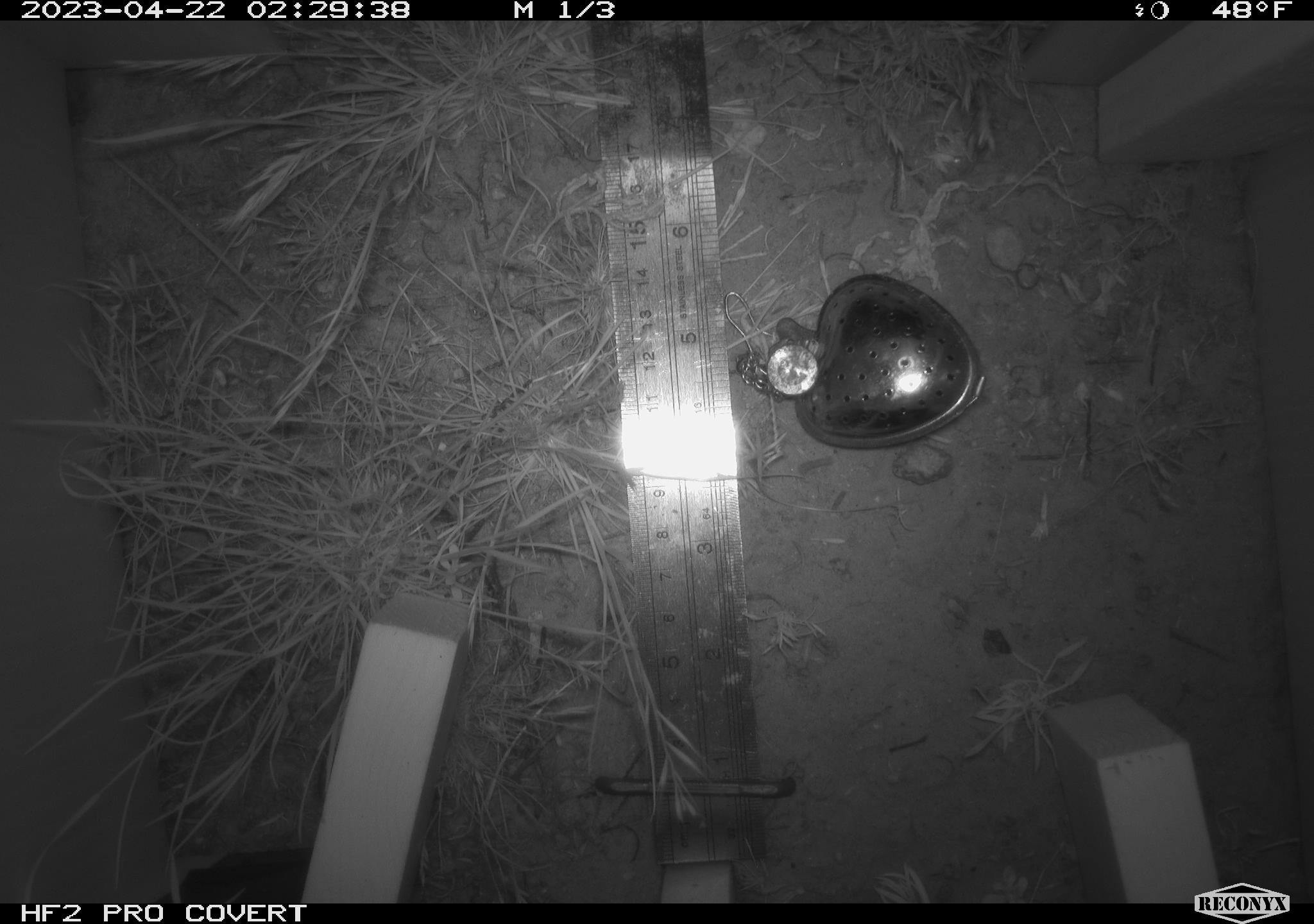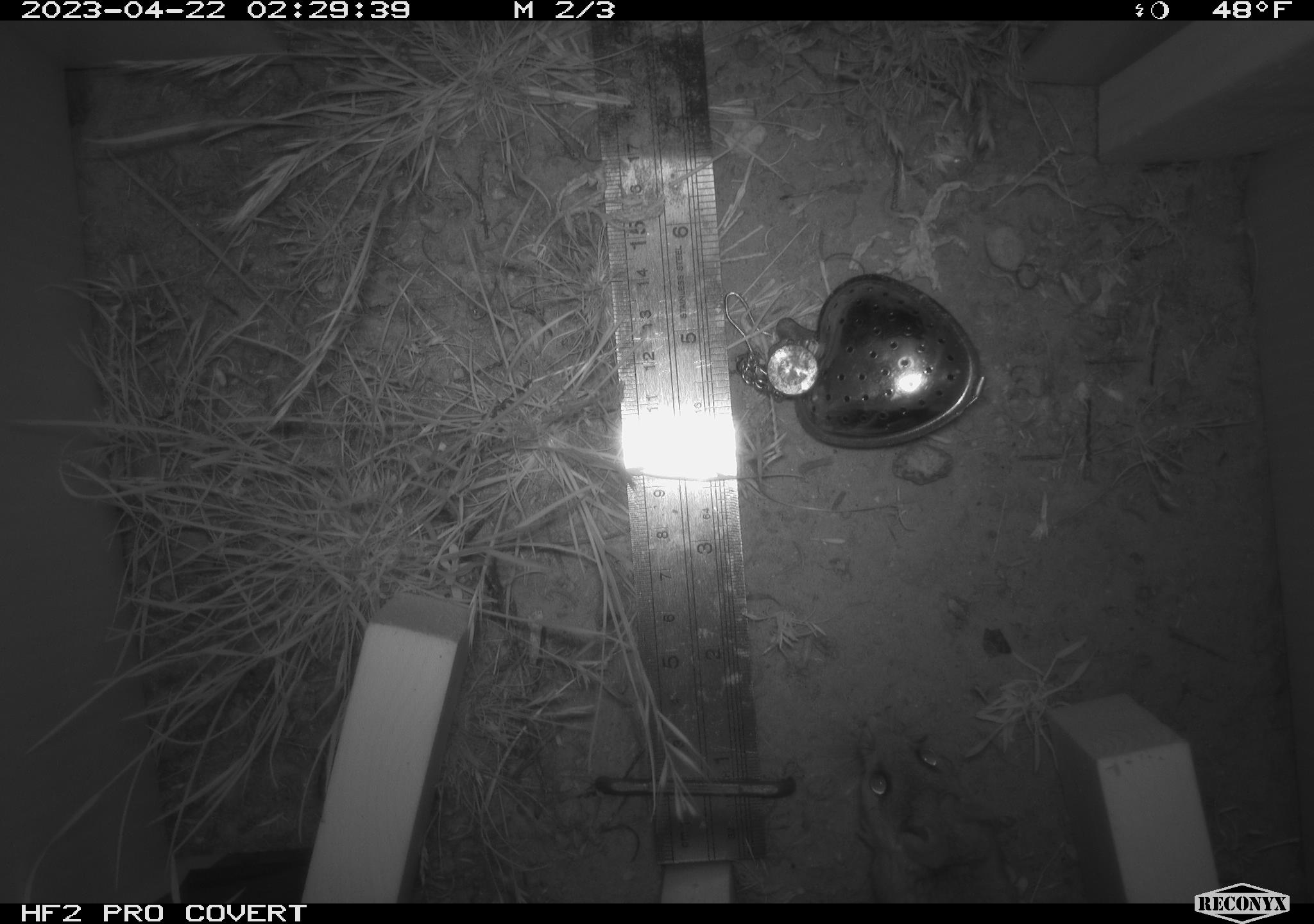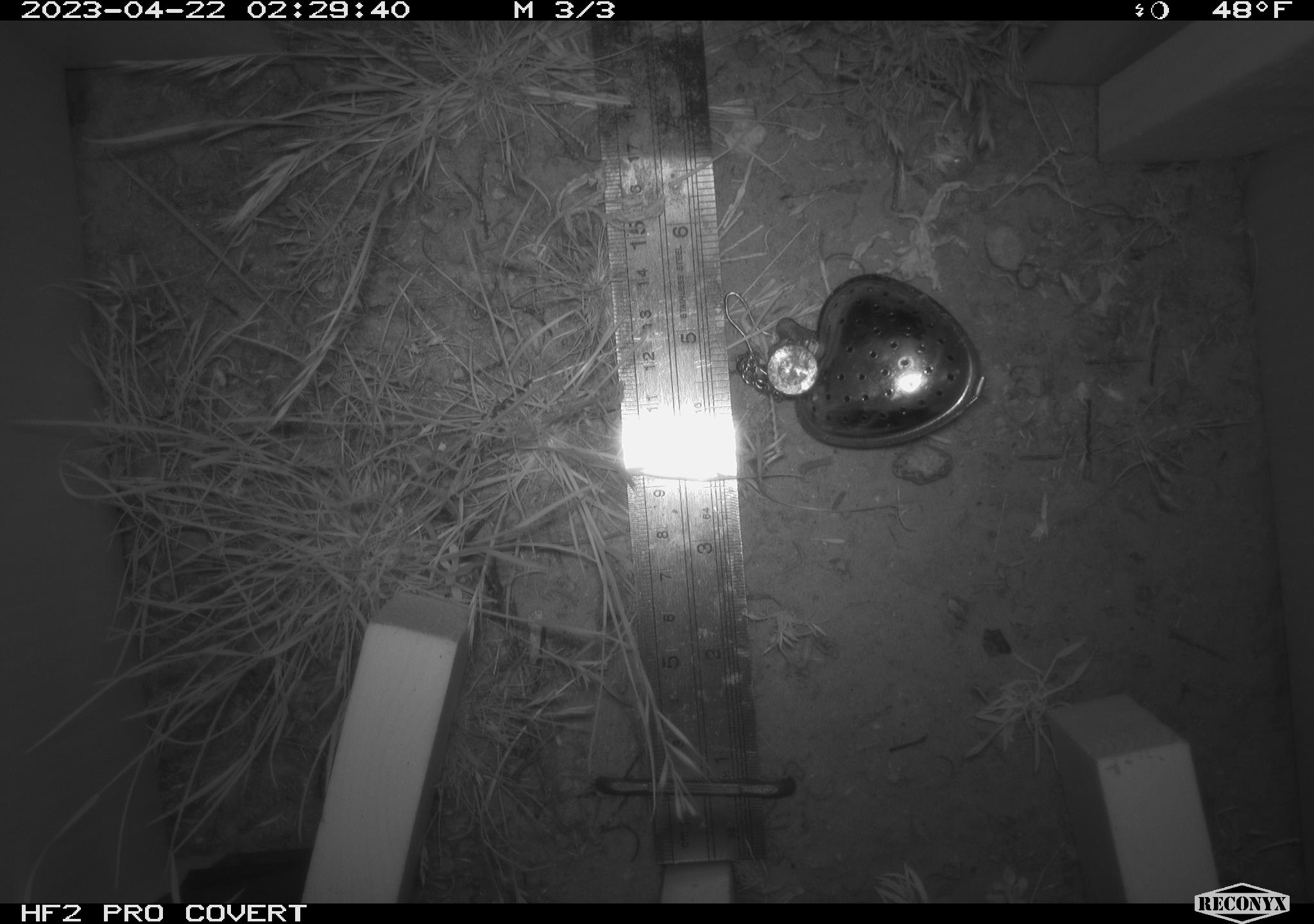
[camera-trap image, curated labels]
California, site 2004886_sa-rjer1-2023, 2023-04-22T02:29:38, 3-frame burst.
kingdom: Animalia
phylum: Chordata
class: Mammalia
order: Rodentia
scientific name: Rodentia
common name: mouse species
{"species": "mouse species (Rodentia)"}